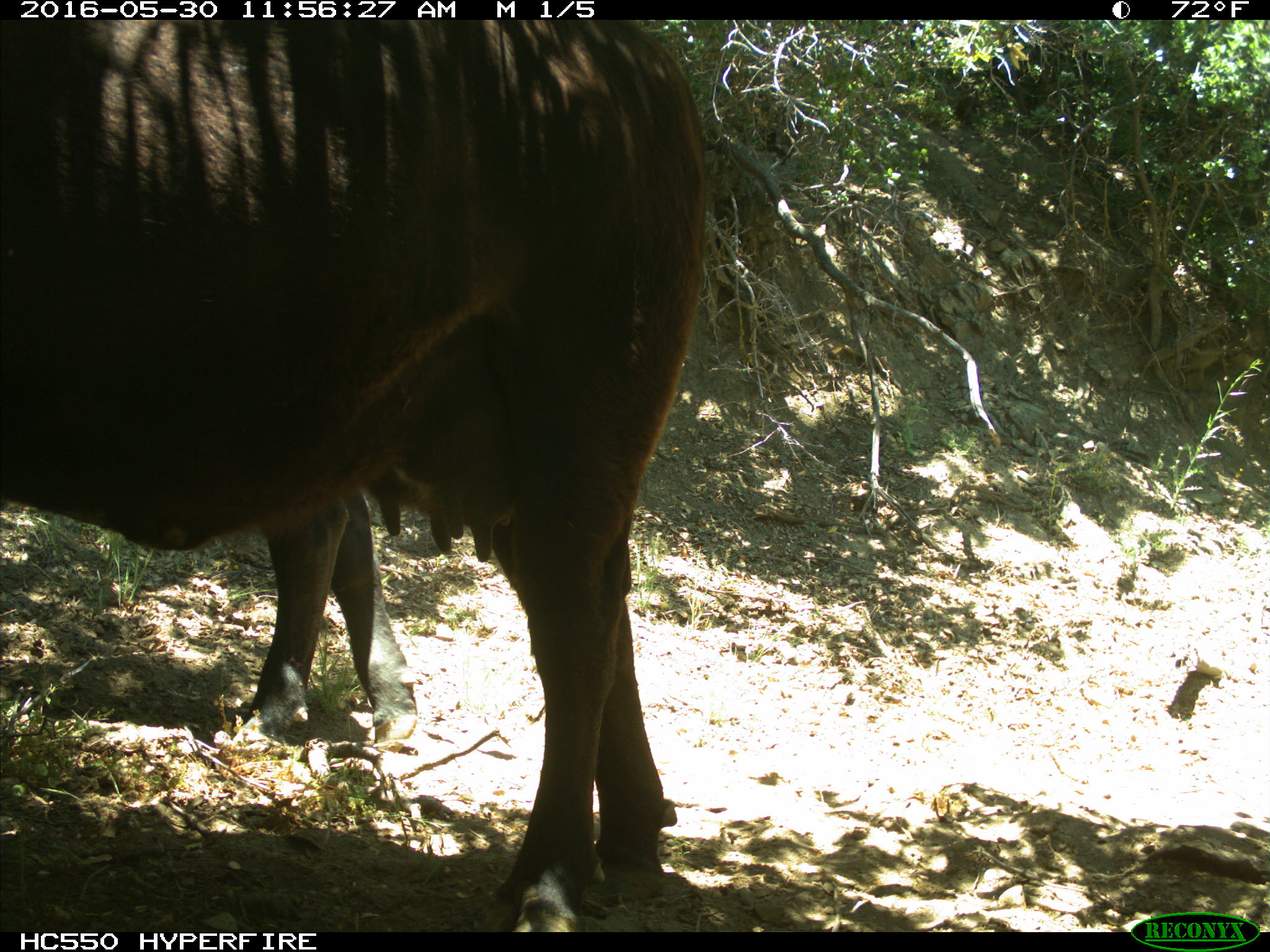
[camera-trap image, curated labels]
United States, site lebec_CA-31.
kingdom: Animalia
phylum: Chordata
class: Mammalia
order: Artiodactyla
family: Bovidae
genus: Bos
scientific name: Bos taurus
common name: domestic cow